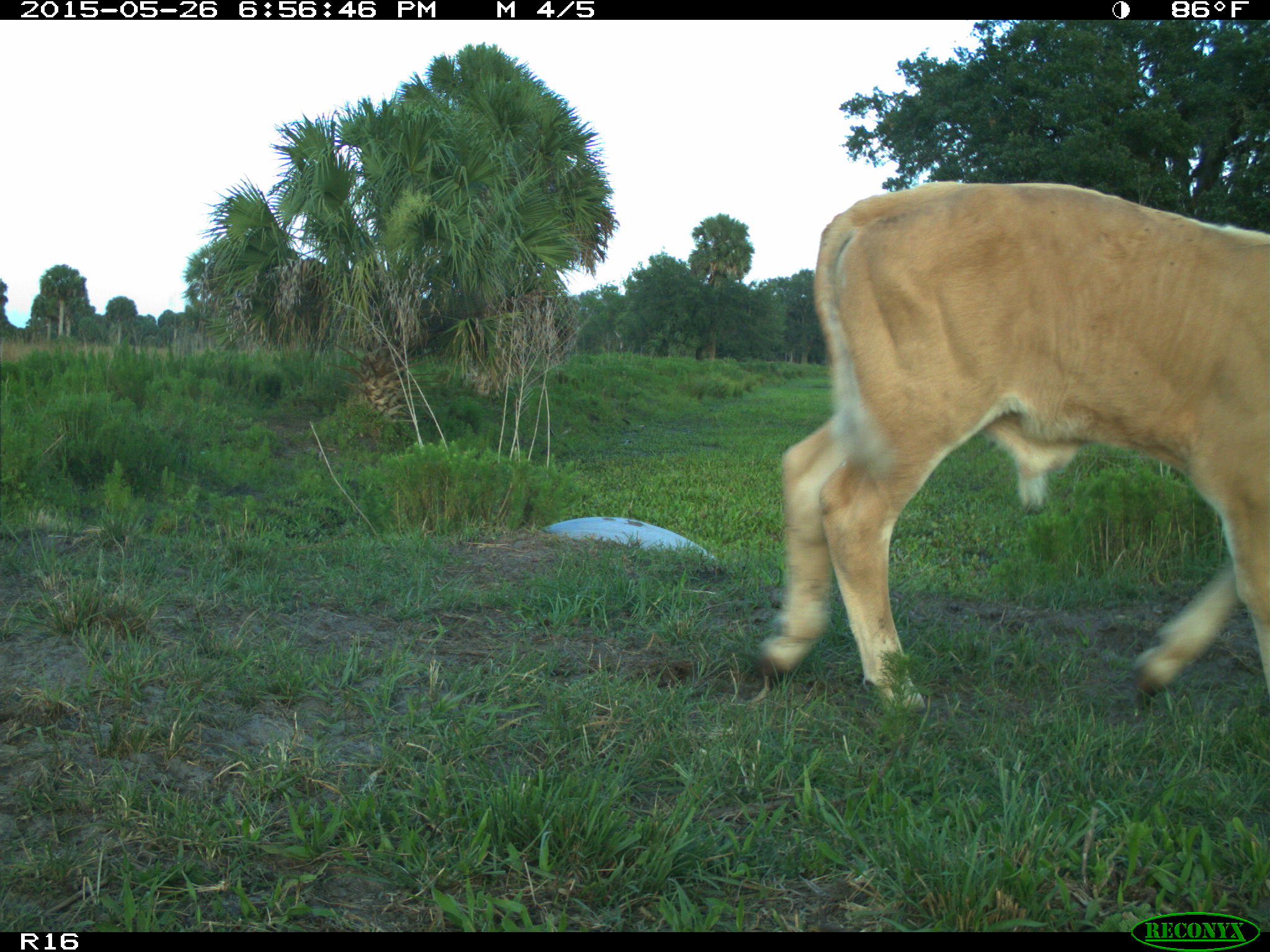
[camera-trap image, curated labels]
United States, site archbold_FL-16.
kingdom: Animalia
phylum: Chordata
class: Mammalia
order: Artiodactyla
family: Bovidae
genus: Bos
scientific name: Bos taurus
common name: domestic cow